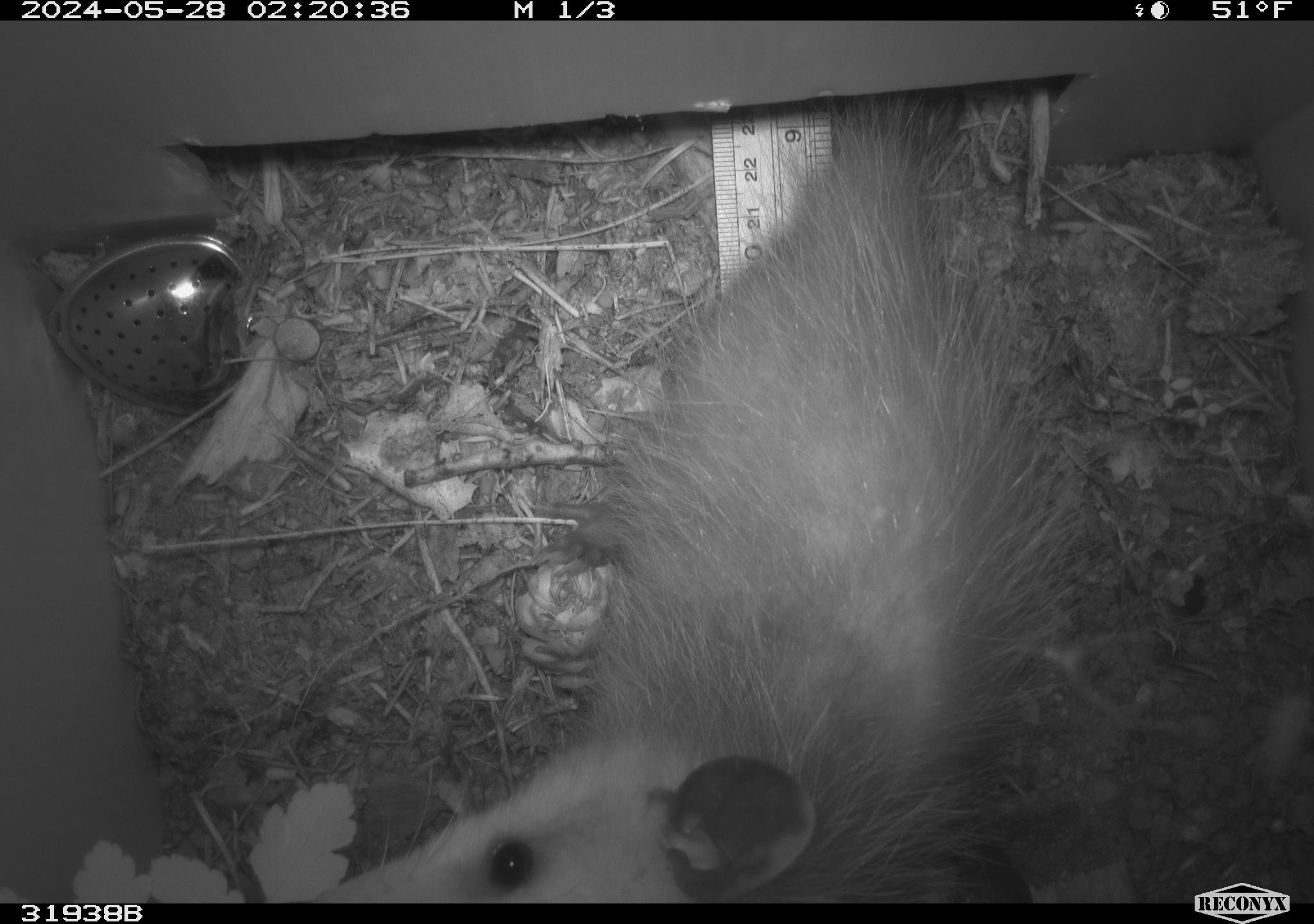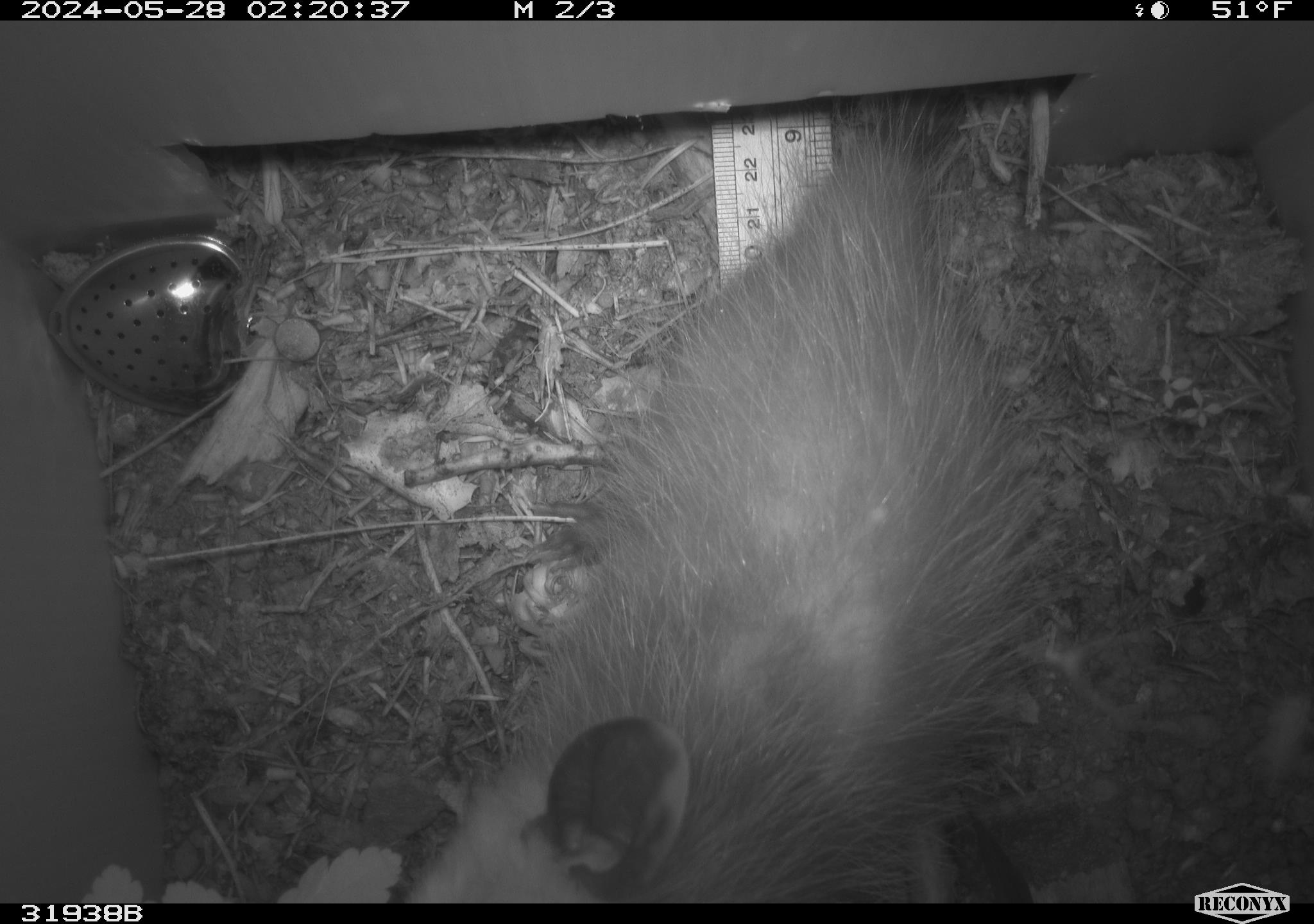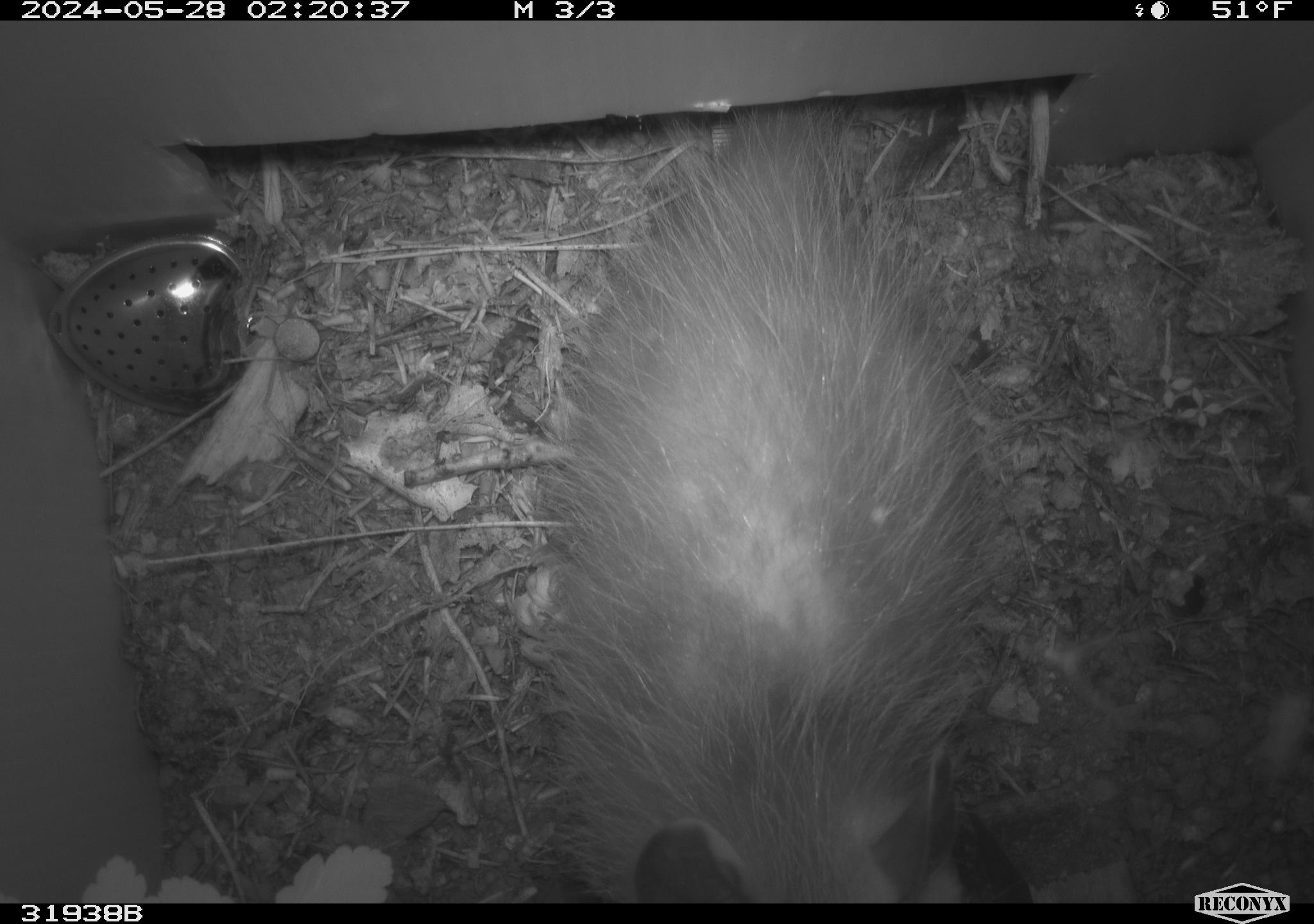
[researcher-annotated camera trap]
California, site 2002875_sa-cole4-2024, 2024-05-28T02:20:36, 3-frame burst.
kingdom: Animalia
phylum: Chordata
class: Mammalia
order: Didelphimorphia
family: Didelphidae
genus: Didelphis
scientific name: Didelphis virginiana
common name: virginia opossum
Virginia opossum (Didelphis virginiana).